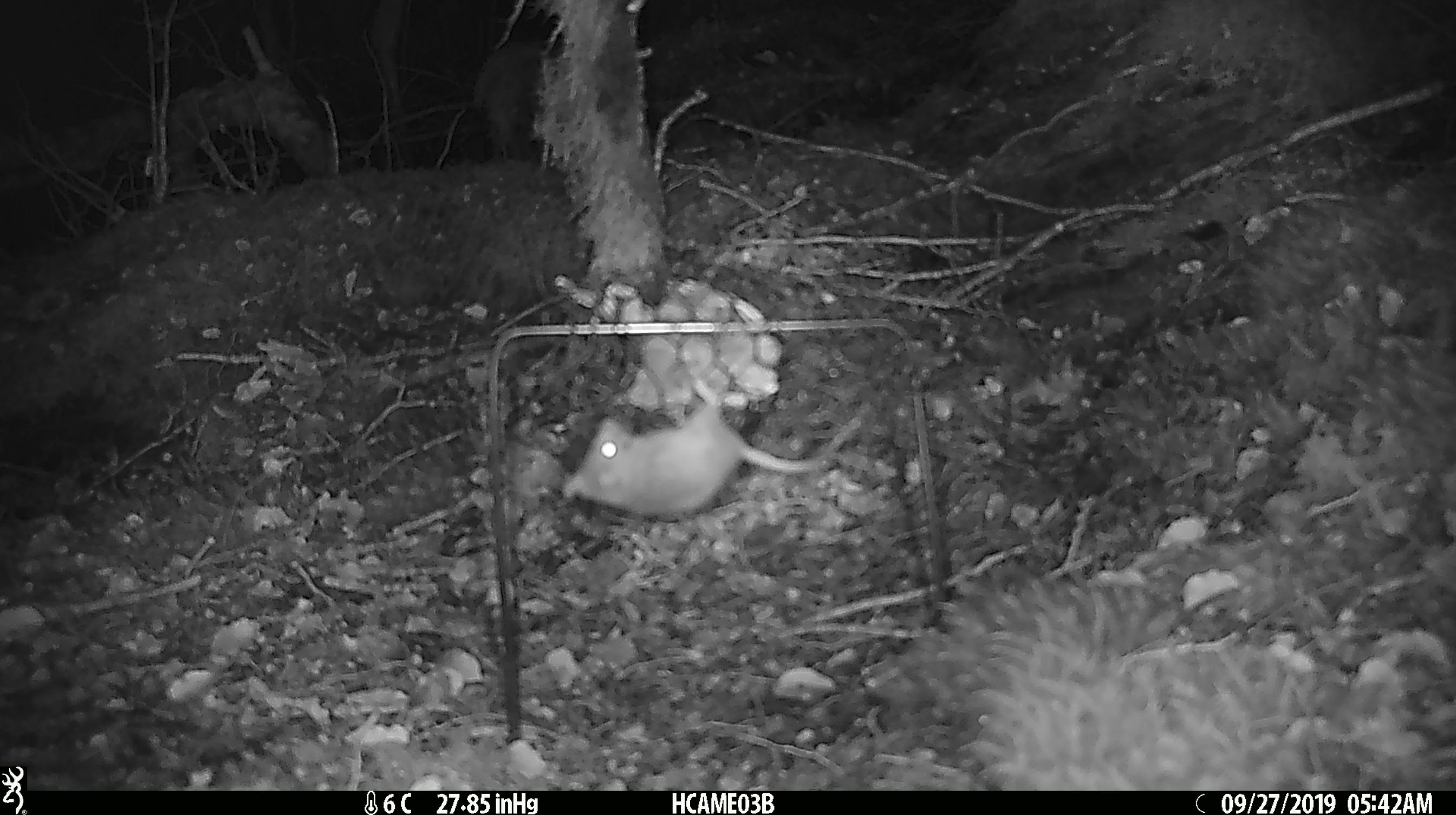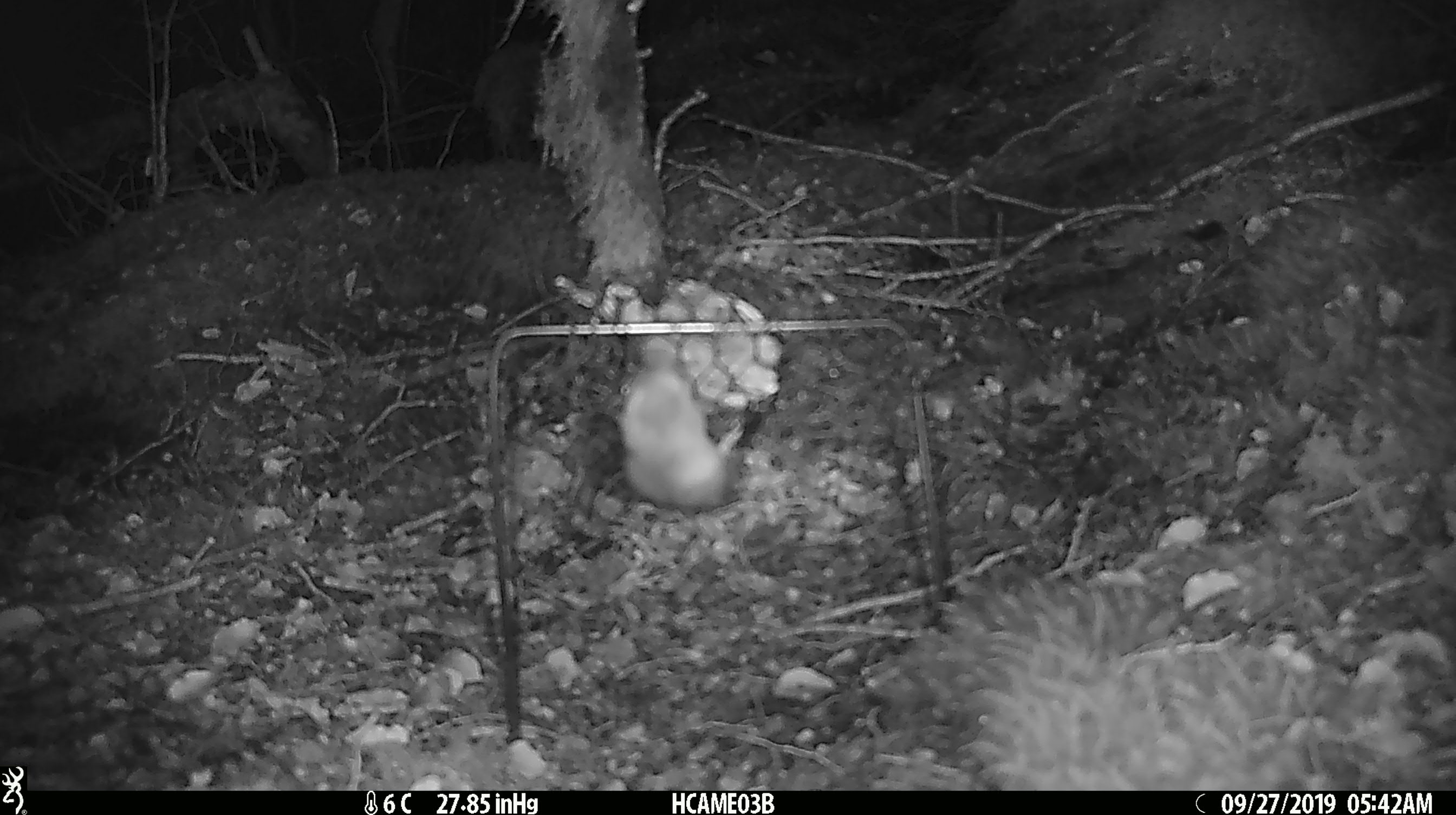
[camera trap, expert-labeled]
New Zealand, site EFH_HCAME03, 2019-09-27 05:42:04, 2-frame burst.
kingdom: Animalia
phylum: Chordata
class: Mammalia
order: Rodentia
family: Muridae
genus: Mus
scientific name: Mus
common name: mouse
Mouse (Mus).